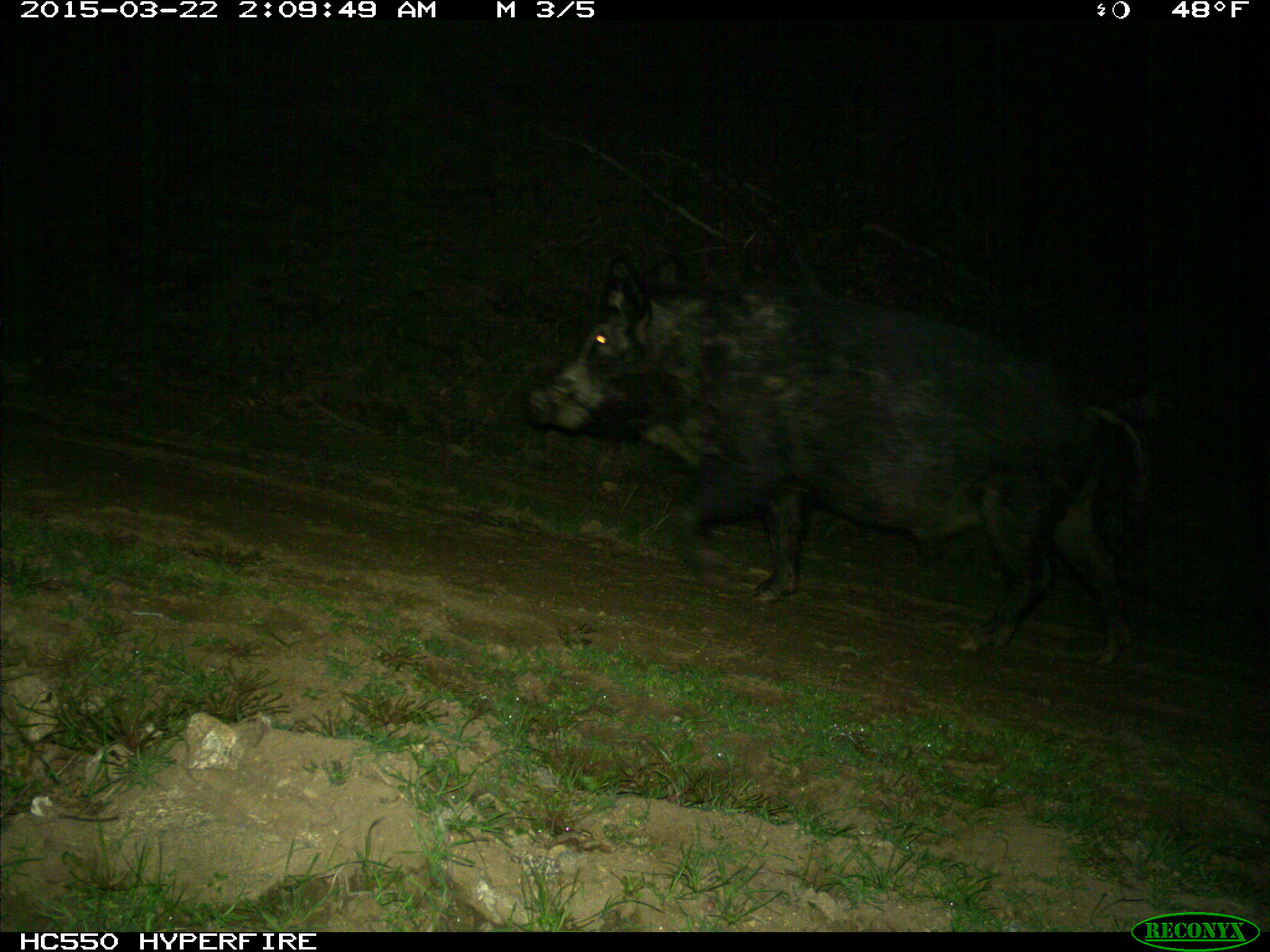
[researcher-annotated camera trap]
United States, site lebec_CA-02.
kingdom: Animalia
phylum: Chordata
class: Mammalia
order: Artiodactyla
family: Suidae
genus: Sus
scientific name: Sus scrofa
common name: wild boar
Sus scrofa (wild boar).